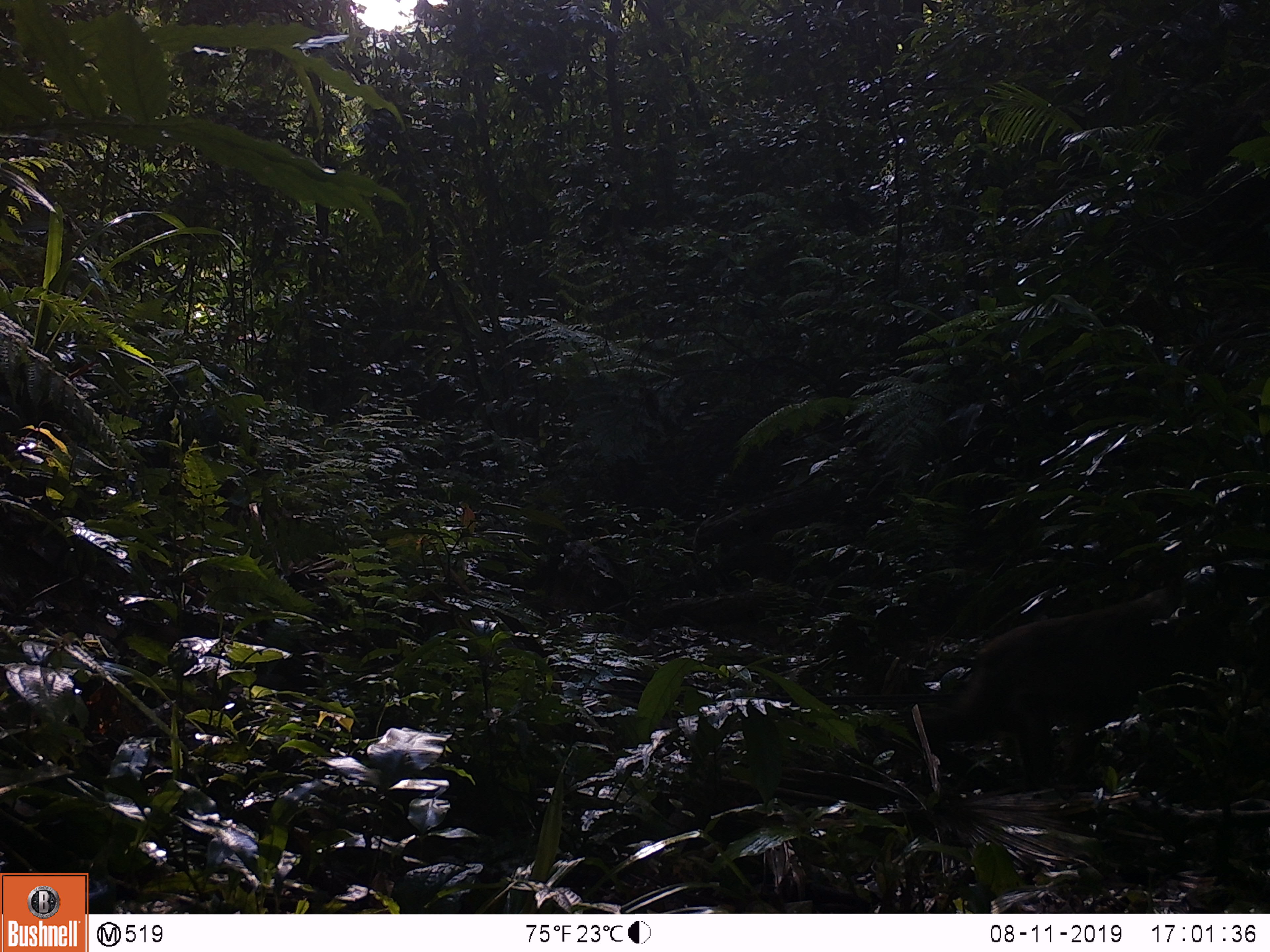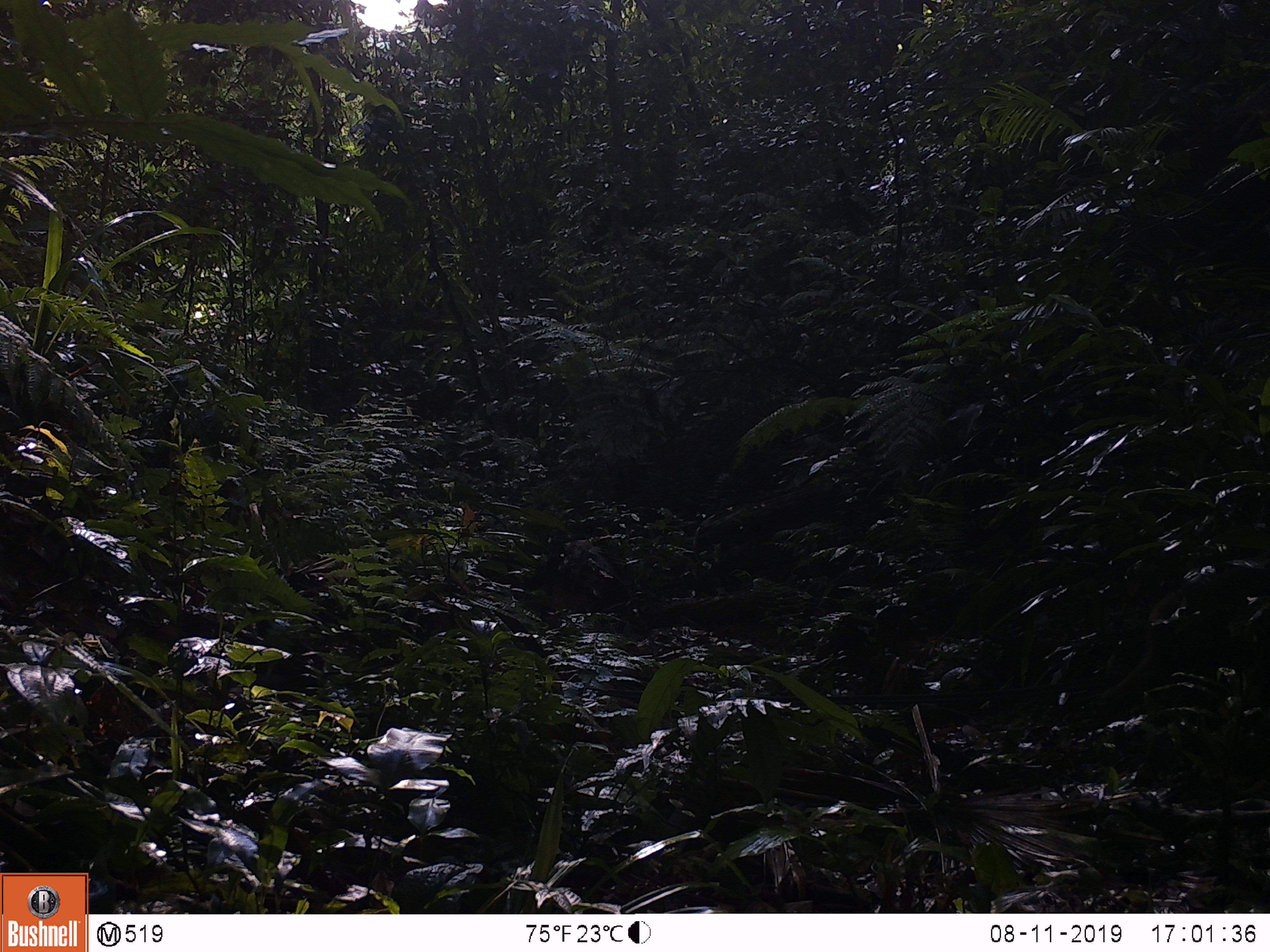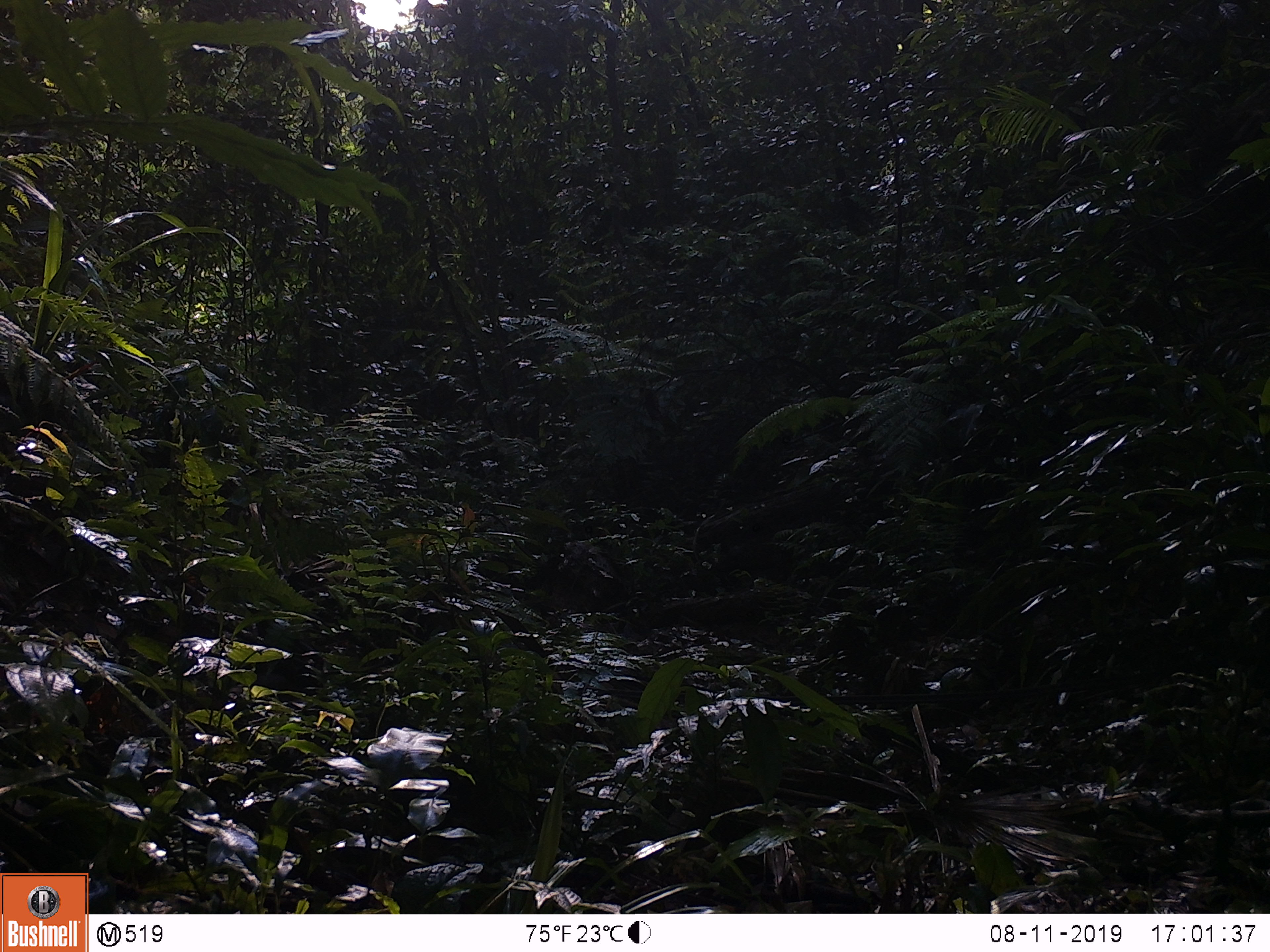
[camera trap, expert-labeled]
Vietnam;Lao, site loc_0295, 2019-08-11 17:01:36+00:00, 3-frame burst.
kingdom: Animalia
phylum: Chordata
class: Mammalia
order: Primates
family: Cercopithecidae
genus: Macaca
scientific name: Macaca arctoides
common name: stump-tailed macaque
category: stump tailed macaque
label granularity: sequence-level